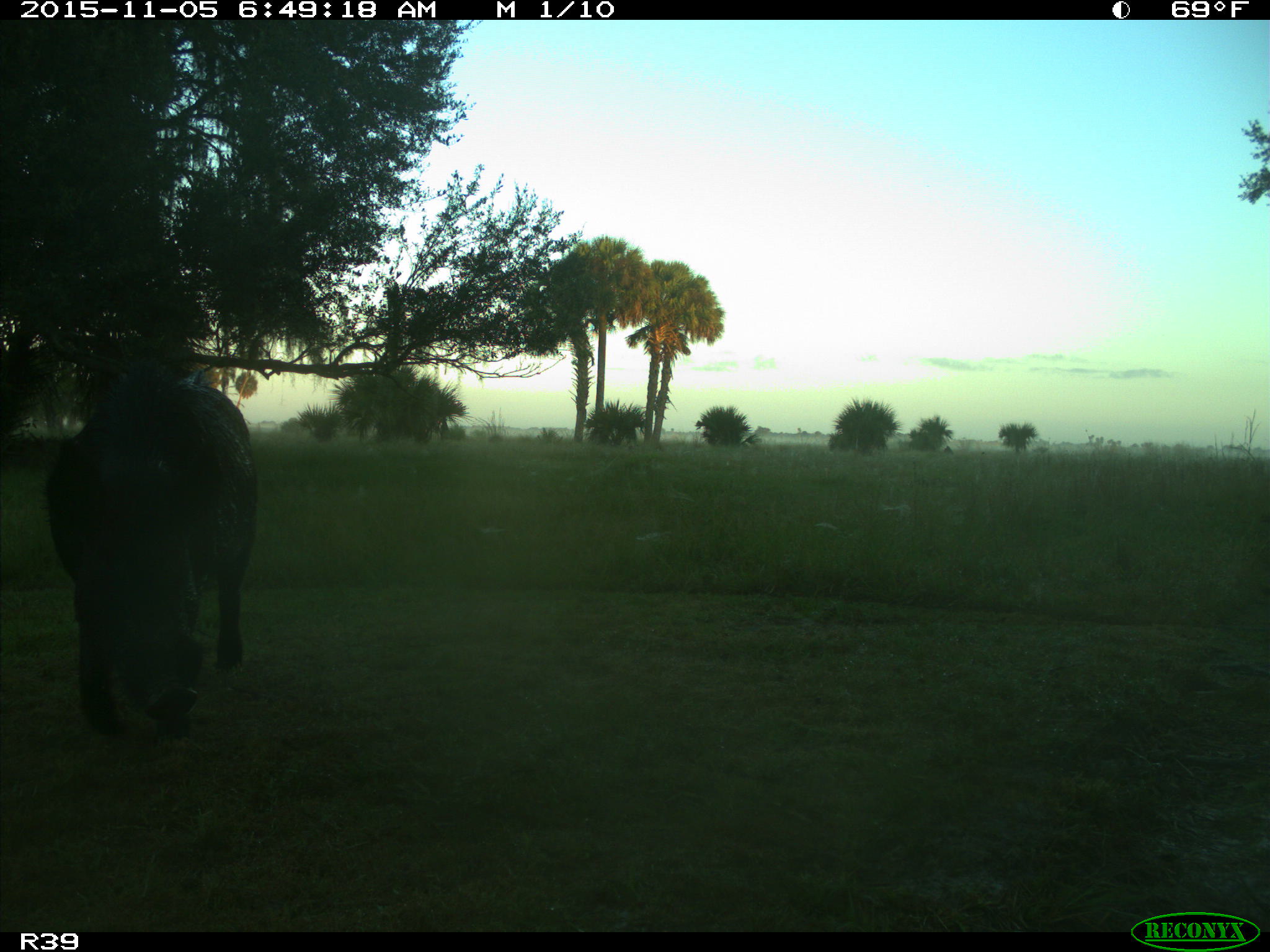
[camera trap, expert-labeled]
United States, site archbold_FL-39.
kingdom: Animalia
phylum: Chordata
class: Mammalia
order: Artiodactyla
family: Suidae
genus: Sus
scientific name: Sus scrofa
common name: wild boar